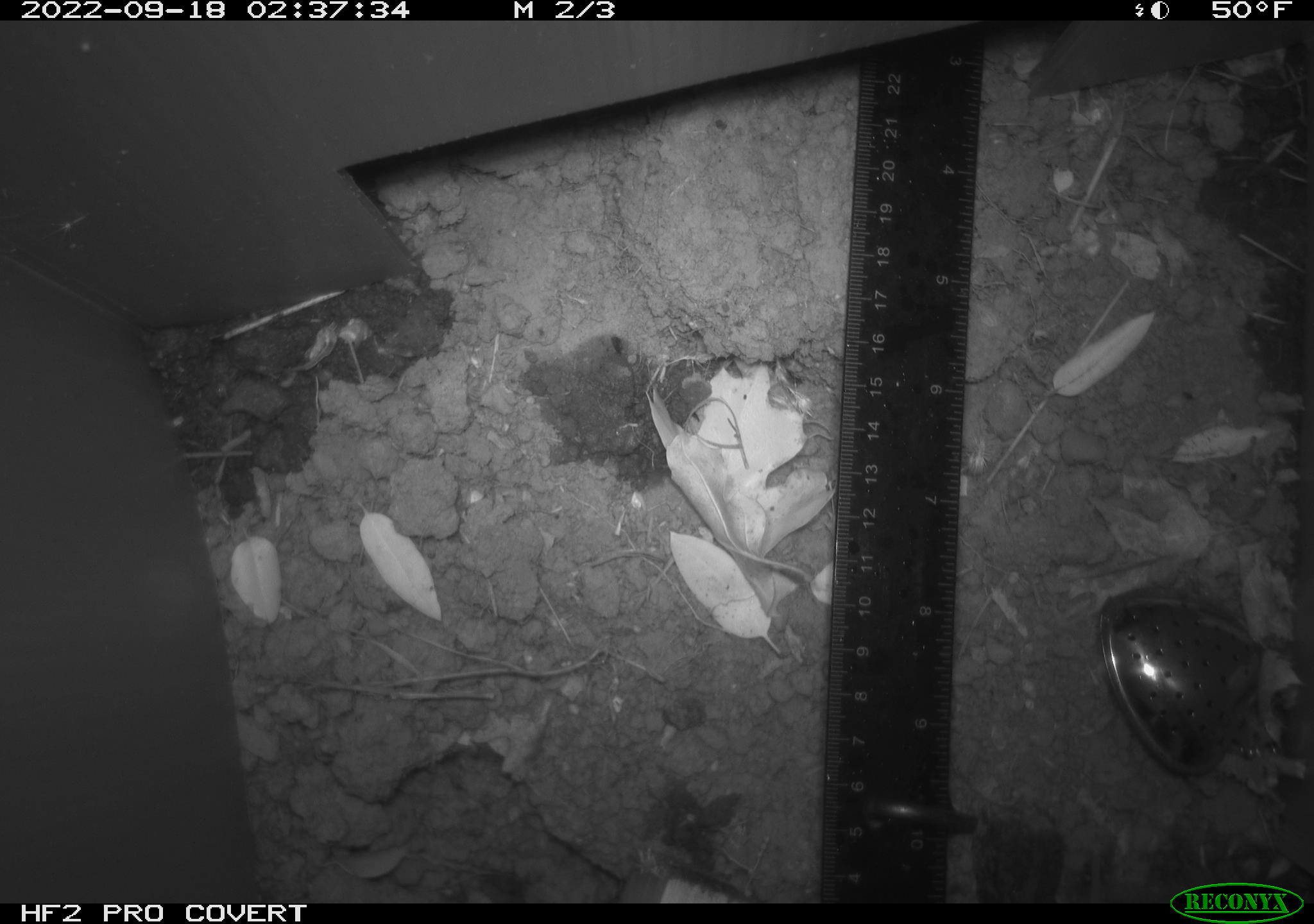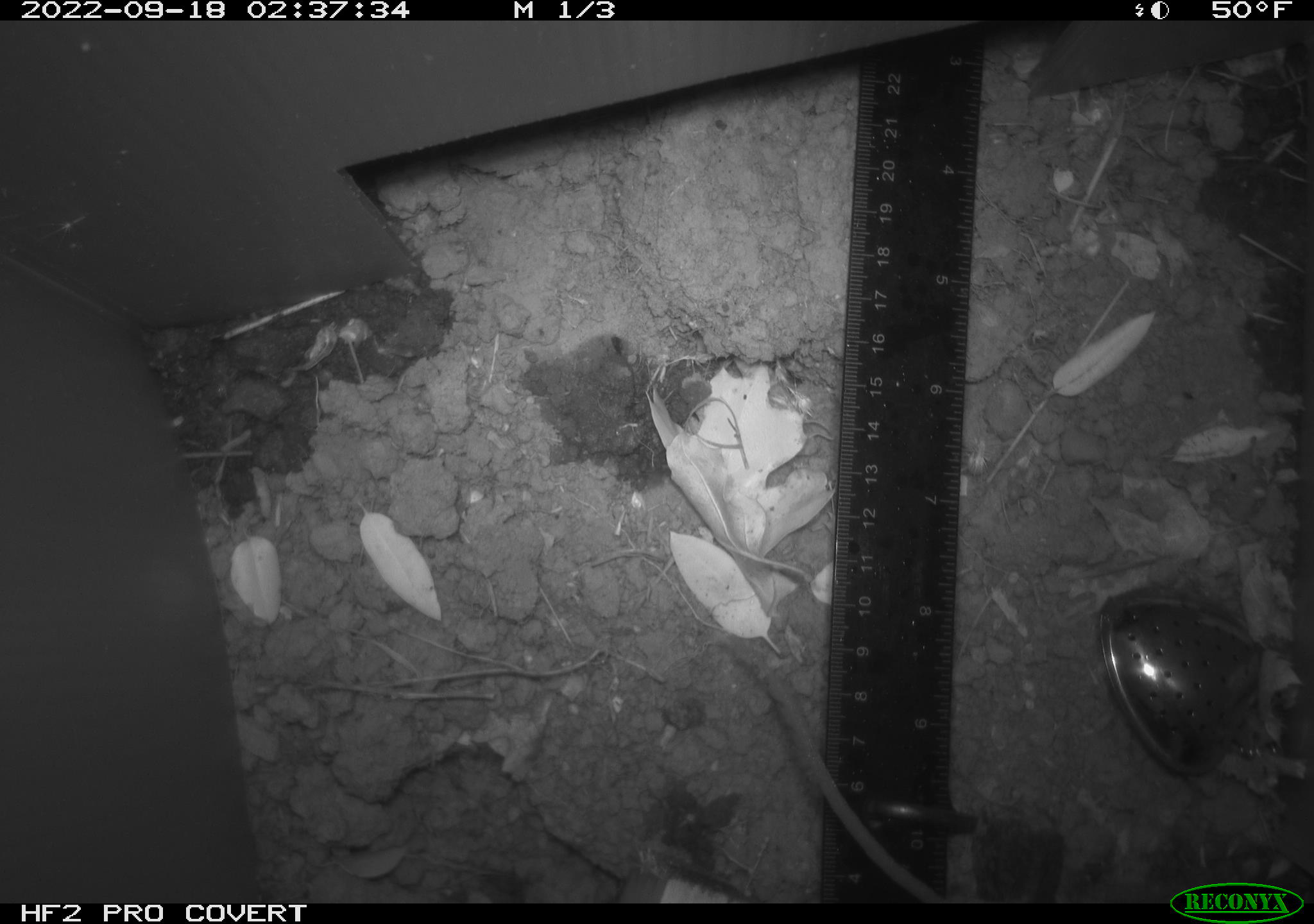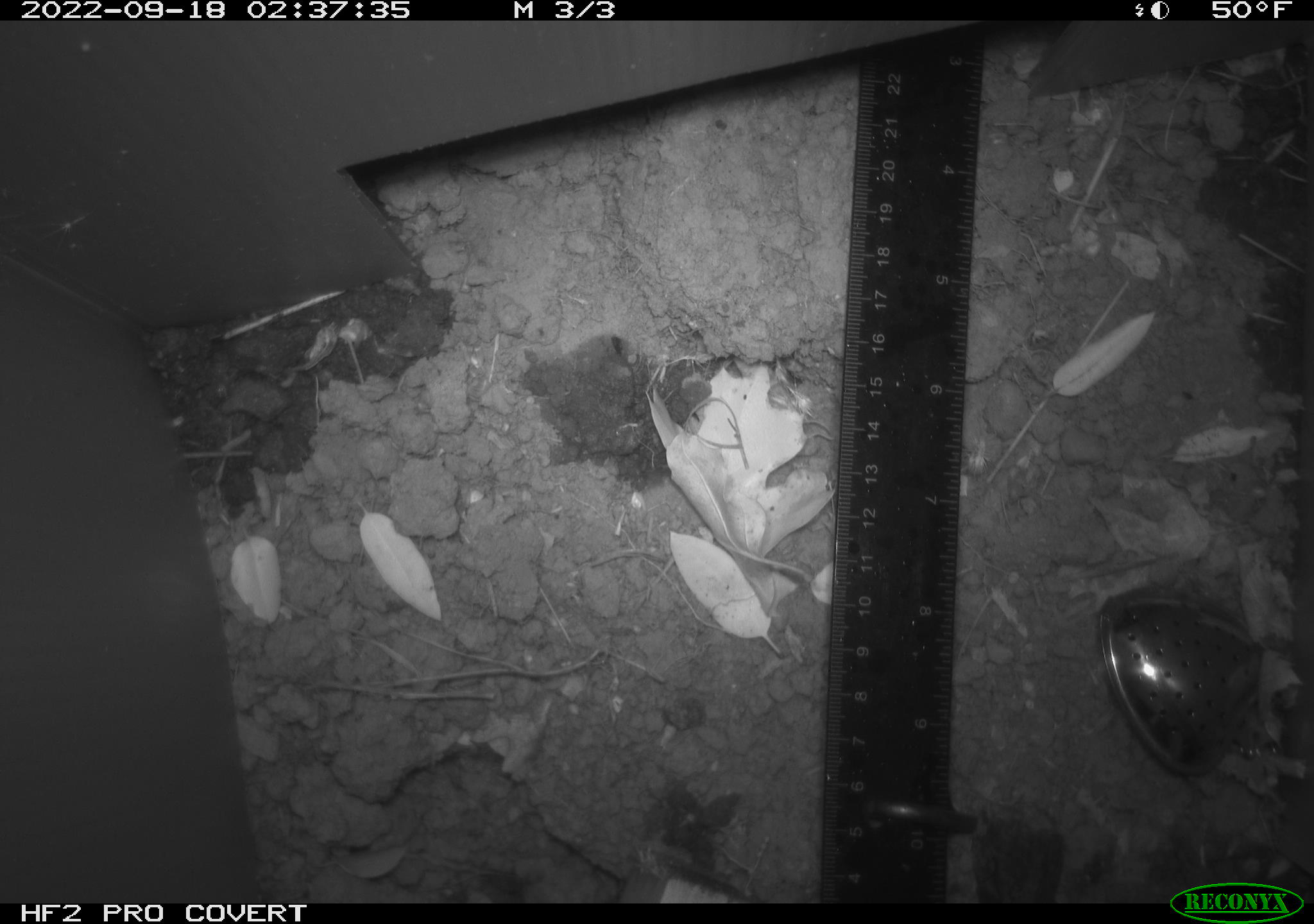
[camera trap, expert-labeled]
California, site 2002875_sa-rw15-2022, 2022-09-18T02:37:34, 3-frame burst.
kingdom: Animalia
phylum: Chordata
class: Mammalia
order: Rodentia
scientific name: Rodentia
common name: rodent